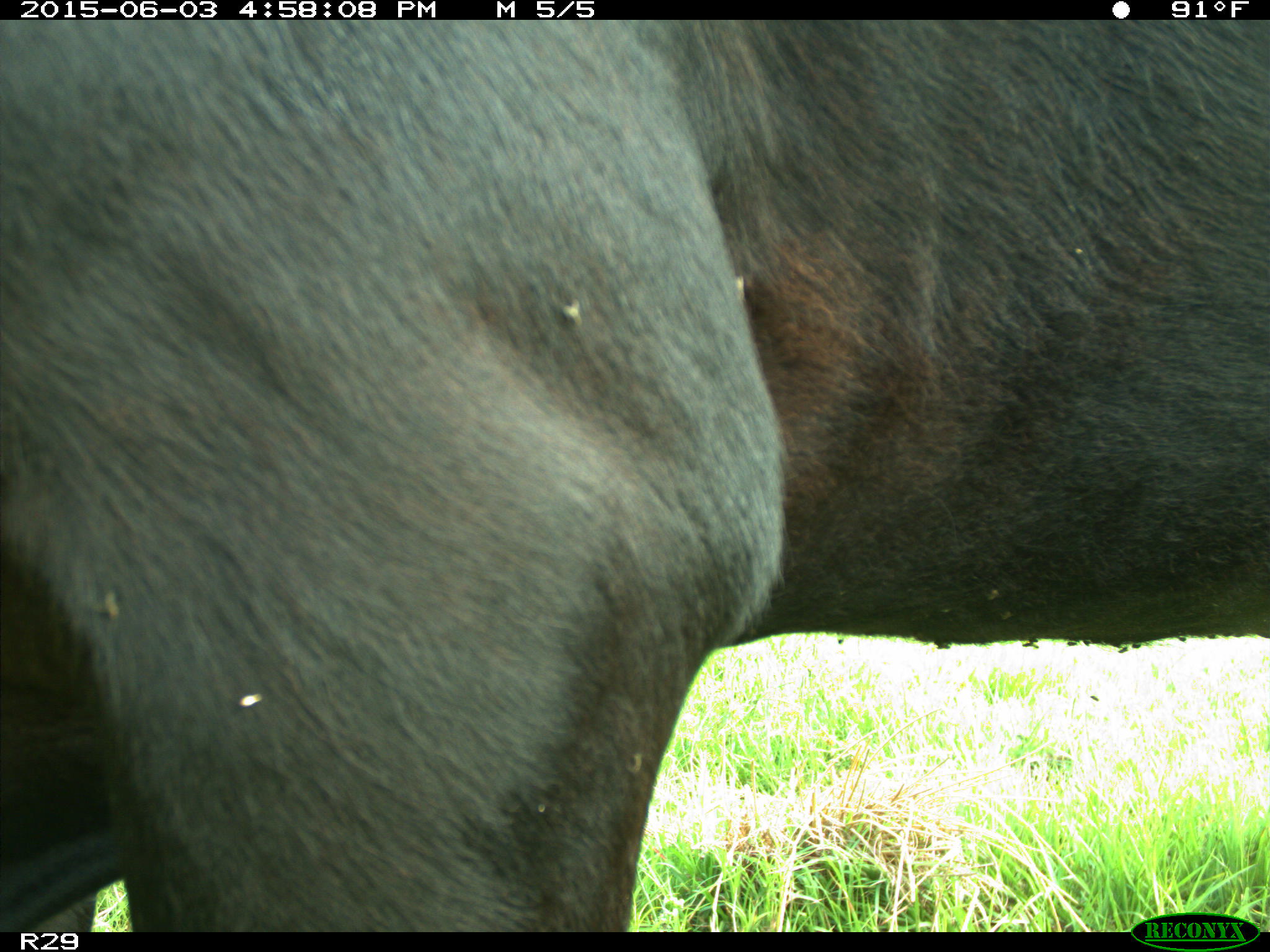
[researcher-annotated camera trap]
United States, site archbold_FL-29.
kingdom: Animalia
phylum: Chordata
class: Mammalia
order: Artiodactyla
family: Bovidae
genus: Bos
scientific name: Bos taurus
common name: domestic cow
Bos taurus (domestic cow).